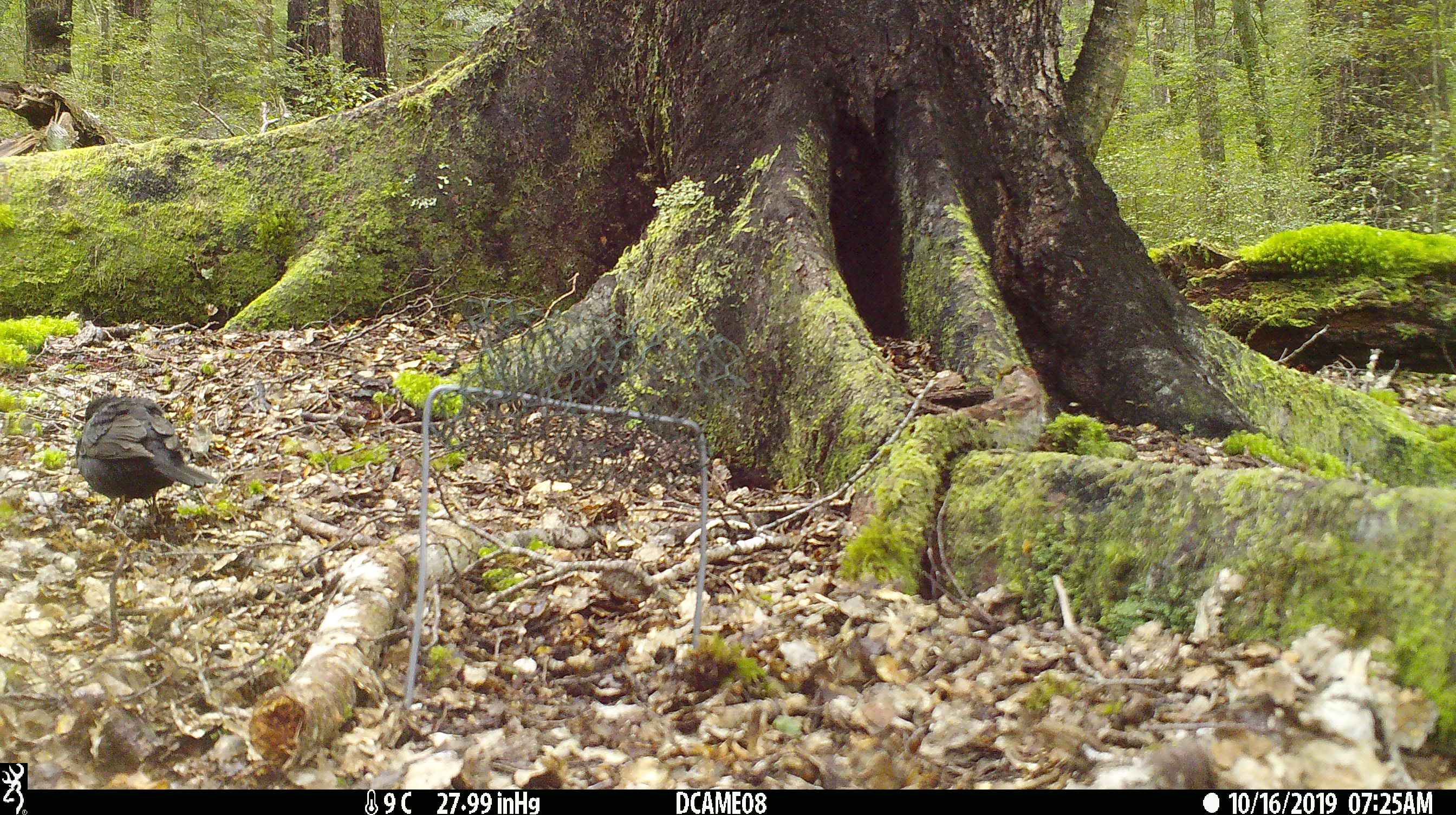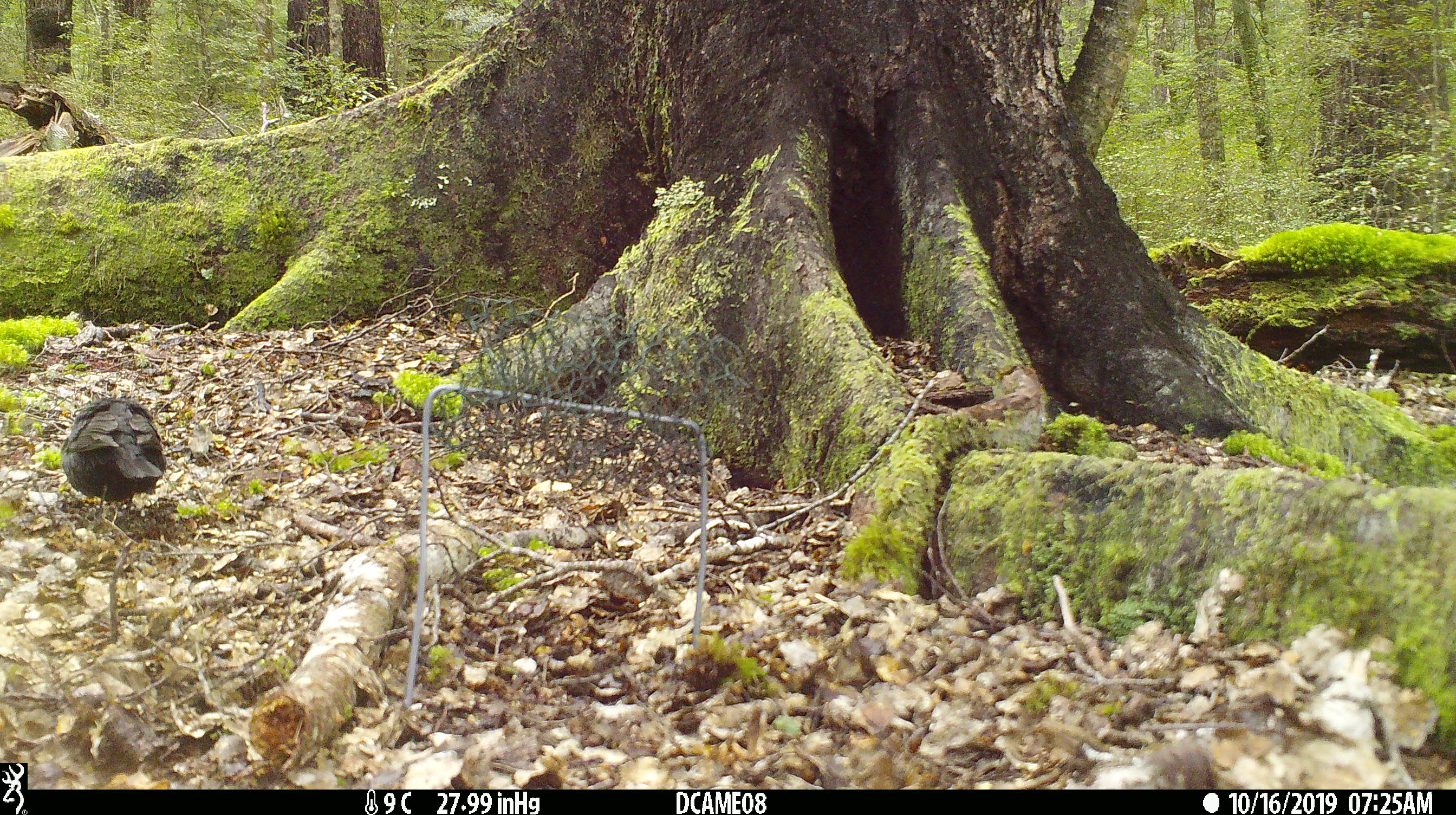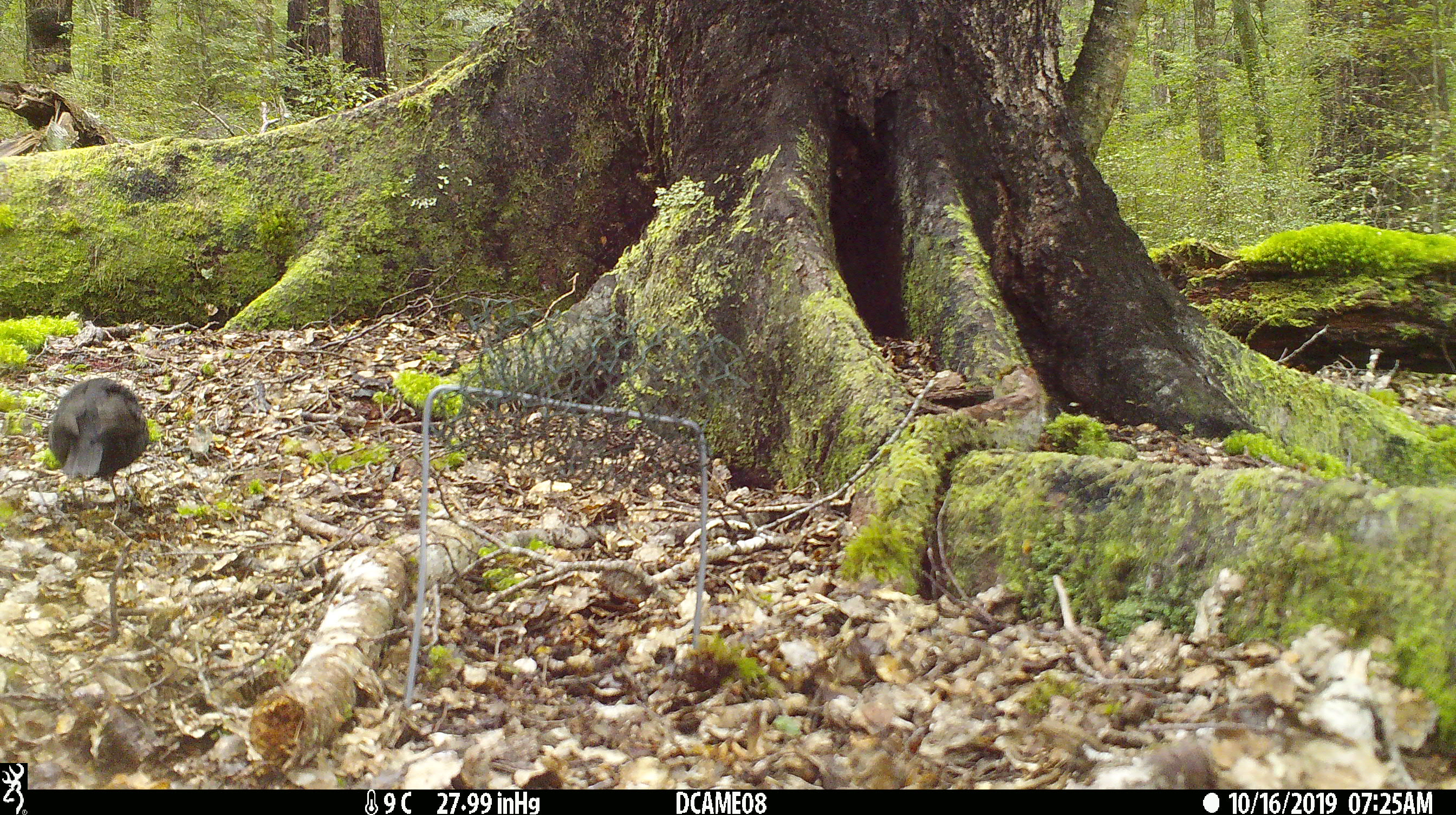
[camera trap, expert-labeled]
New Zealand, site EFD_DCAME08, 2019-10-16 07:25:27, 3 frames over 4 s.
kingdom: Animalia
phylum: Chordata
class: Aves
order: Passeriformes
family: Turdidae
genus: Turdus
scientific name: Turdus merula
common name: eurasian blackbird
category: blackbird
Blackbird (eurasian blackbird) (Turdus merula).